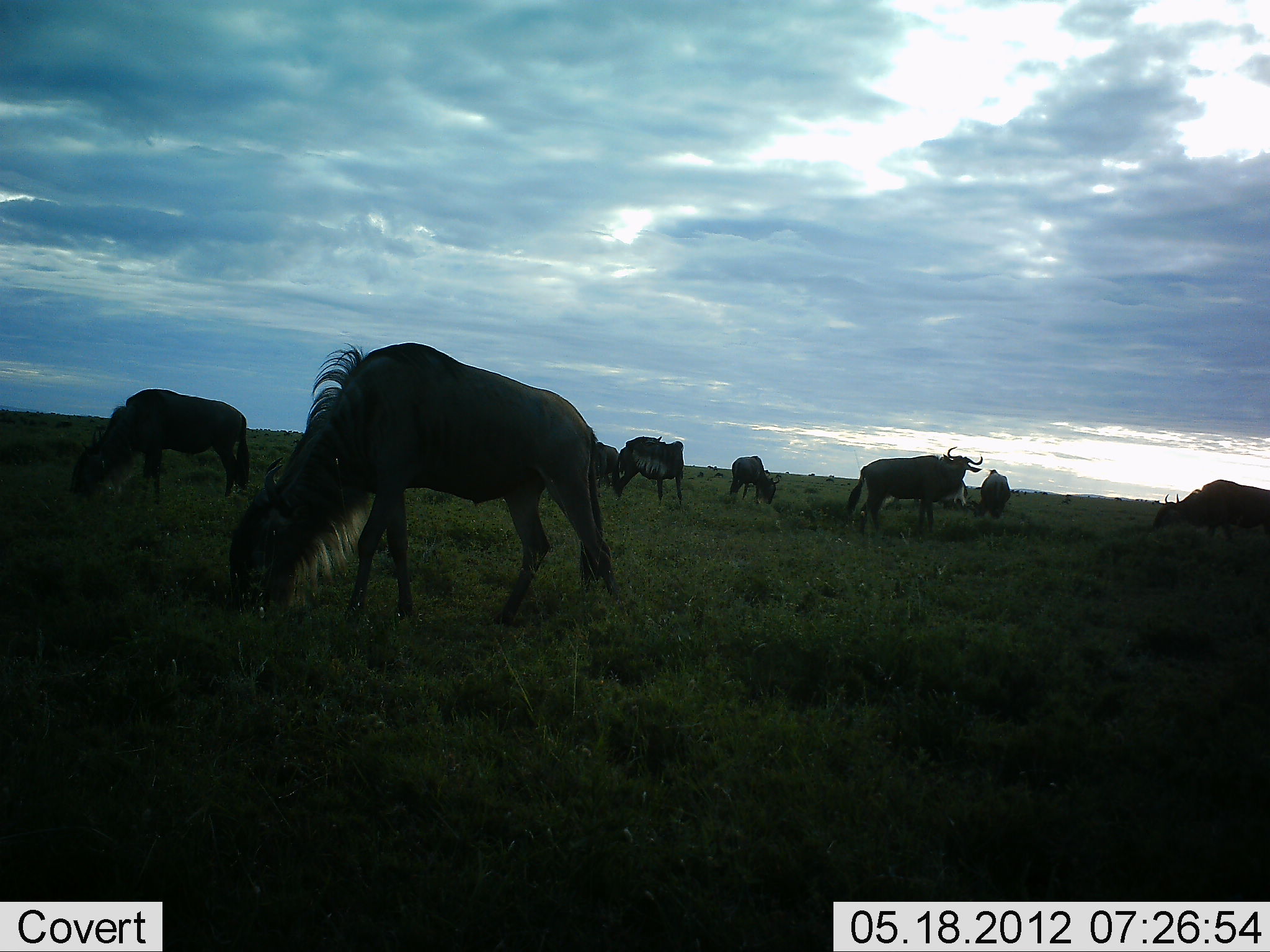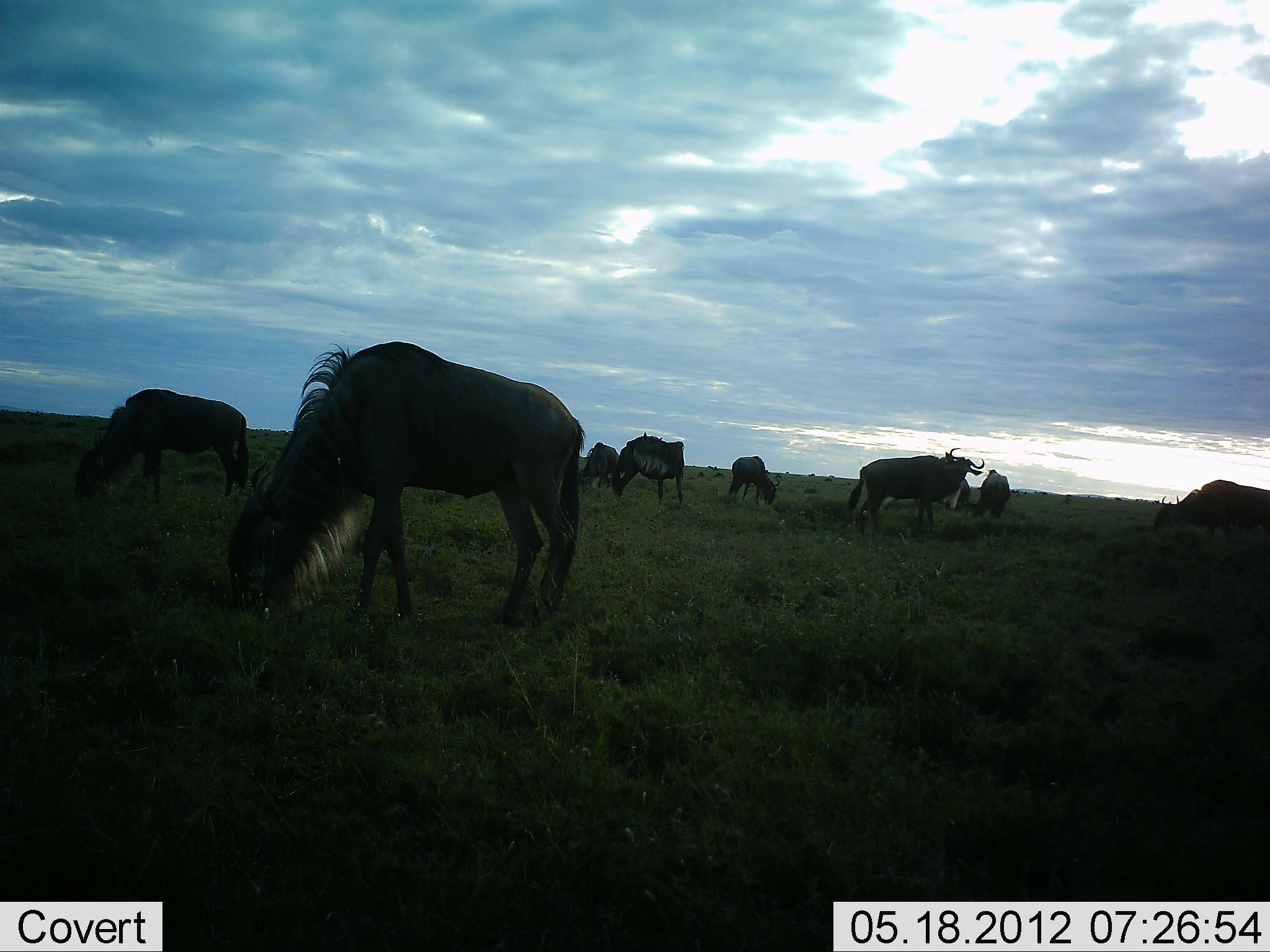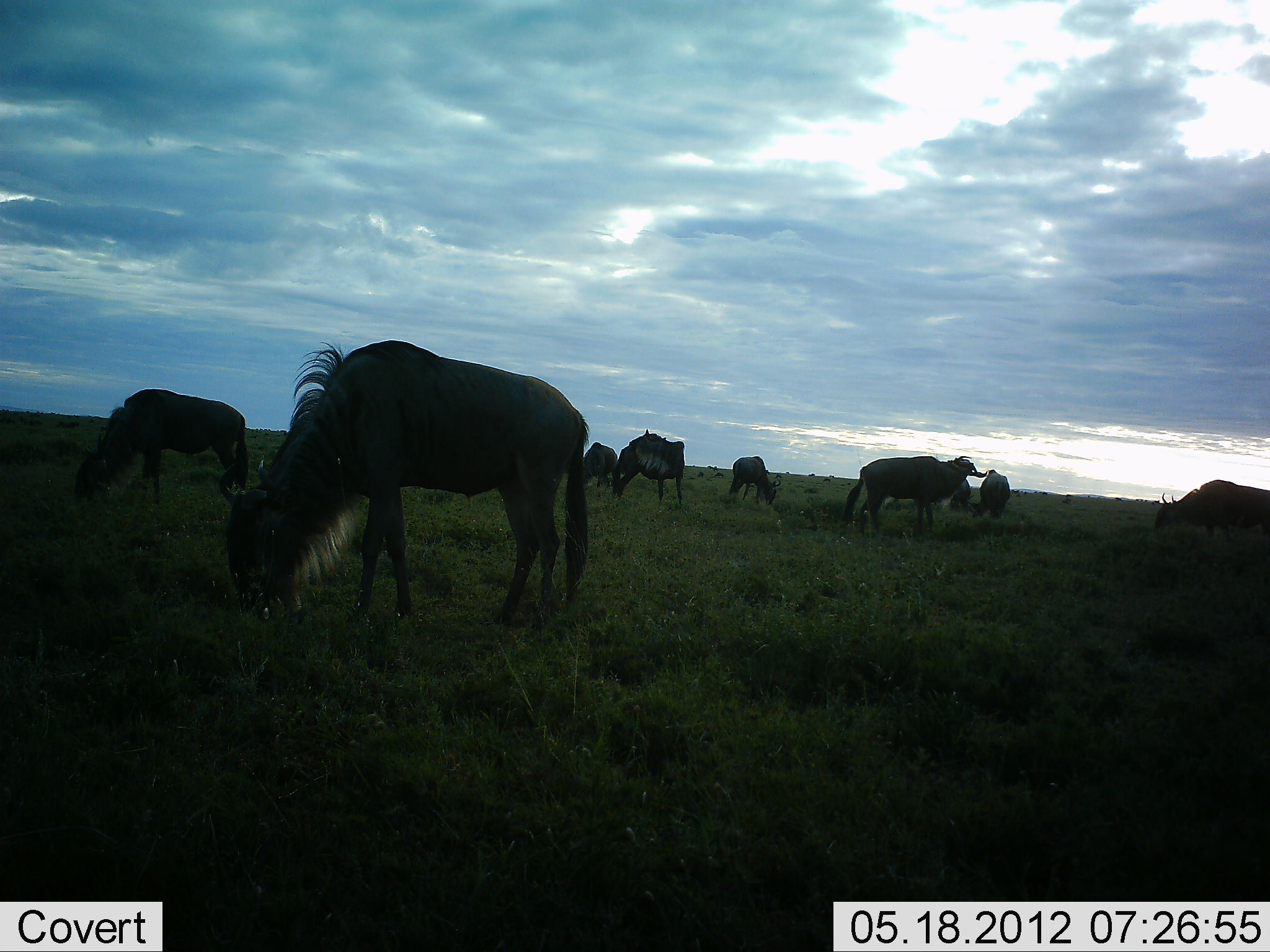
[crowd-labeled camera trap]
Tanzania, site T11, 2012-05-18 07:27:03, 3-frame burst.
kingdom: Animalia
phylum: Chordata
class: Mammalia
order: Artiodactyla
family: Bovidae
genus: Connochaetes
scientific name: Connochaetes taurinus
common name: blue wildebeest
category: wildebeest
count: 8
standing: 45%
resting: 0%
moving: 0%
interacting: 0%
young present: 0%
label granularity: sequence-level